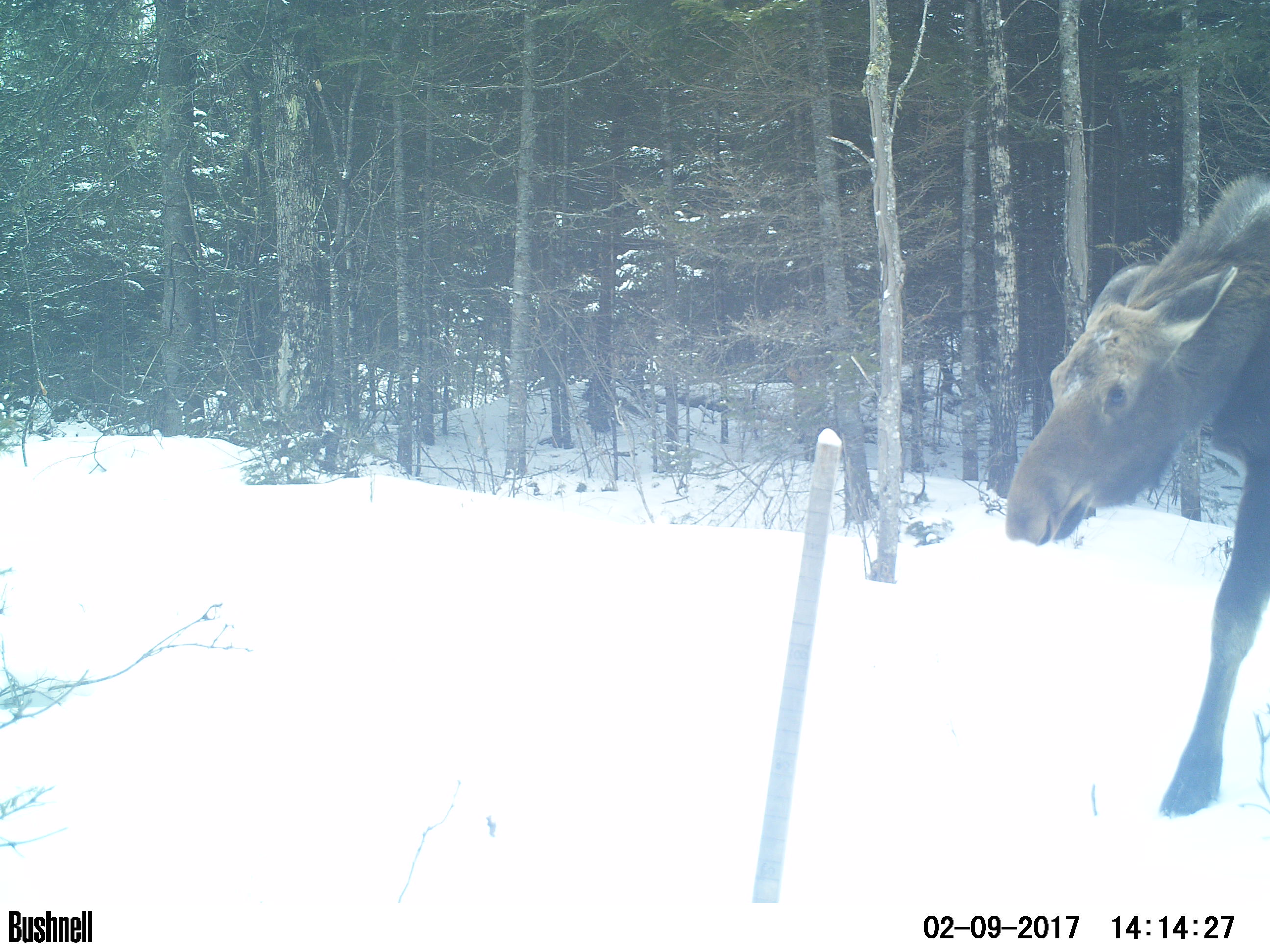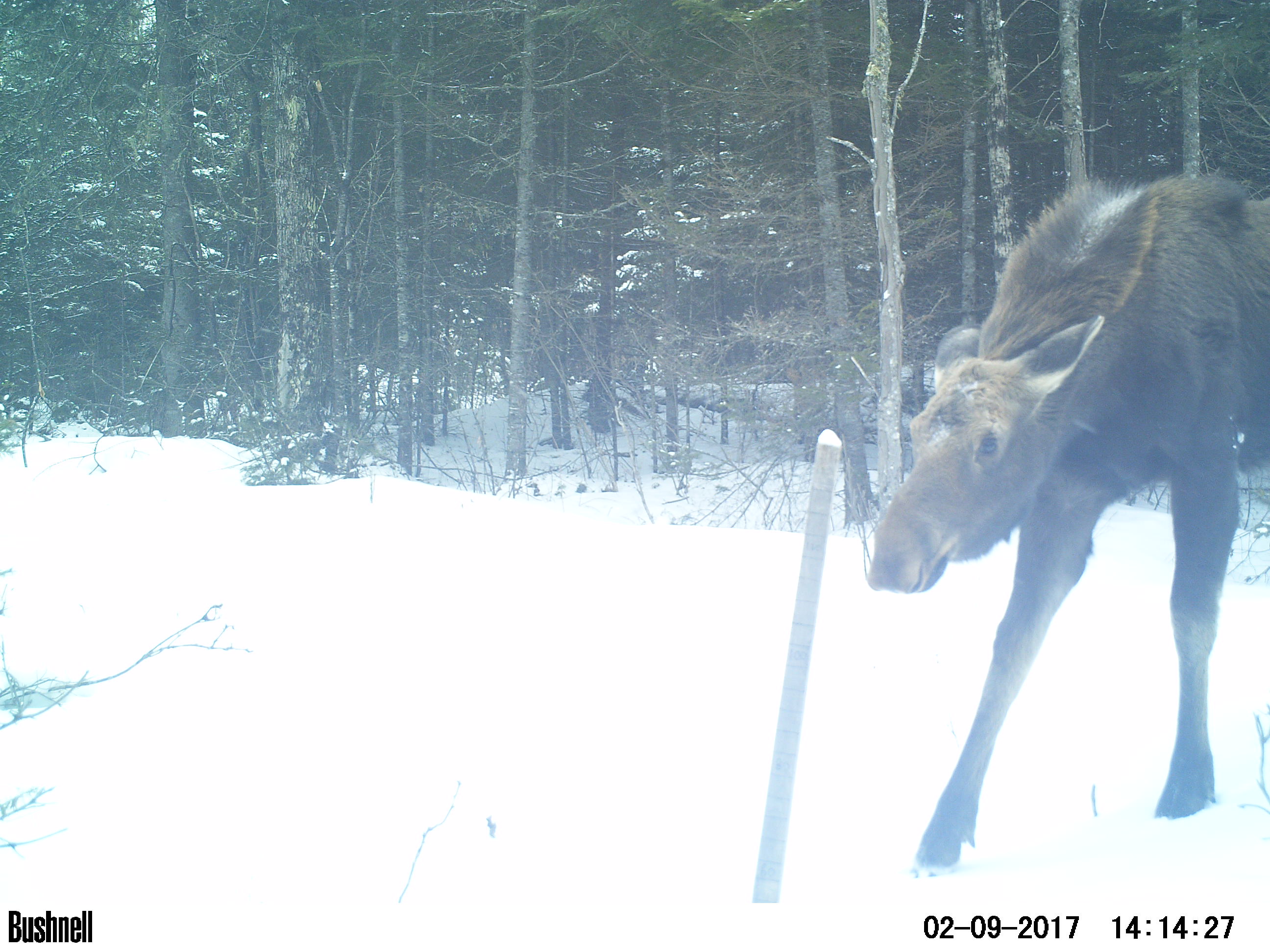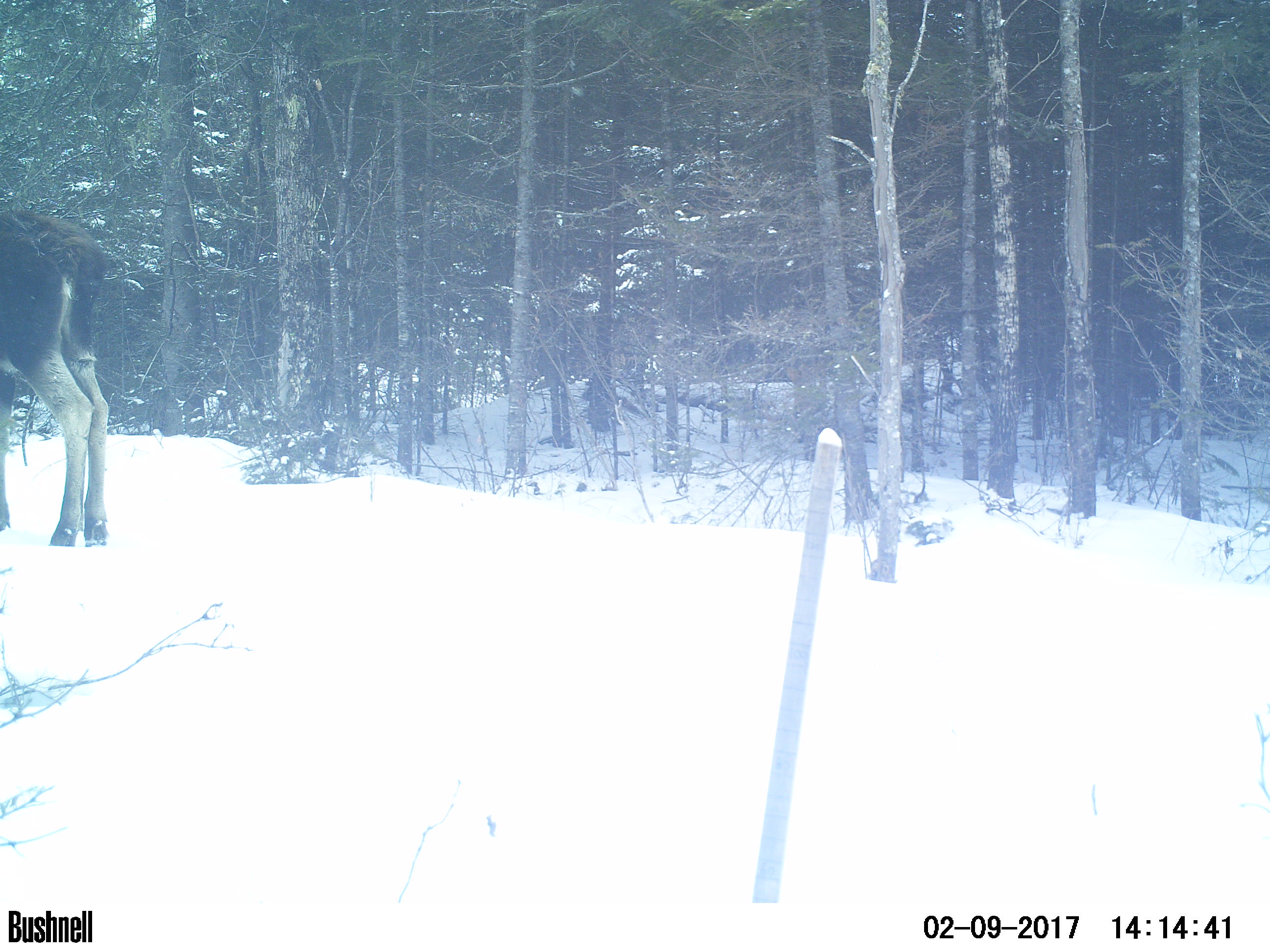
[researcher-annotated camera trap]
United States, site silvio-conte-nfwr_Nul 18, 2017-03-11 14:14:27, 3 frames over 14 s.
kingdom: Animalia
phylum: Chordata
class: Mammalia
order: Artiodactyla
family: Cervidae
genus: Alces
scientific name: Alces alces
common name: moose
Moose (Alces alces).